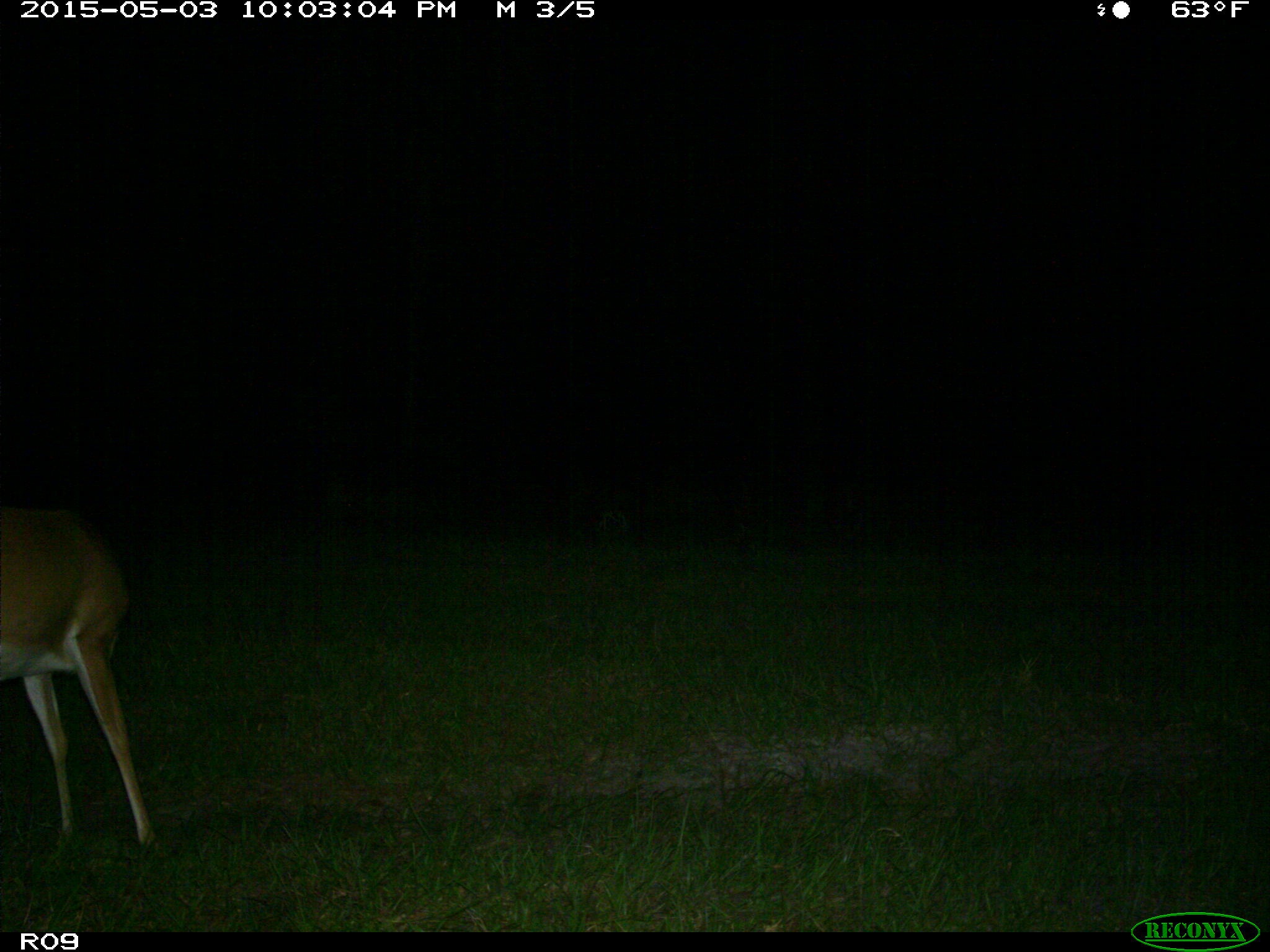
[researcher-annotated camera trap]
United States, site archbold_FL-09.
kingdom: Animalia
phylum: Chordata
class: Mammalia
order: Artiodactyla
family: Cervidae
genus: Odocoileus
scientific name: Odocoileus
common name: deer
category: unidentified deer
Unidentified deer (deer) (Odocoileus).